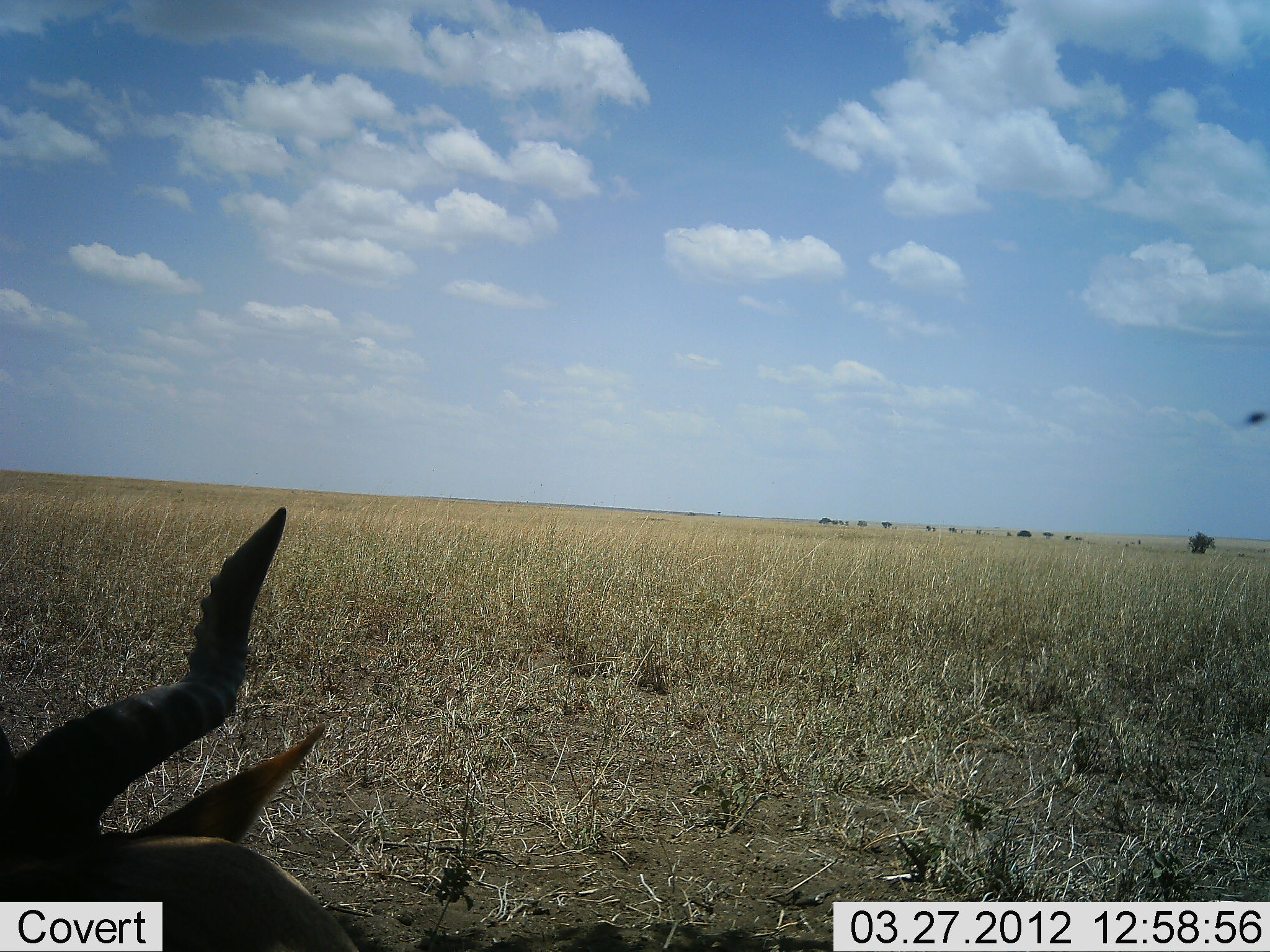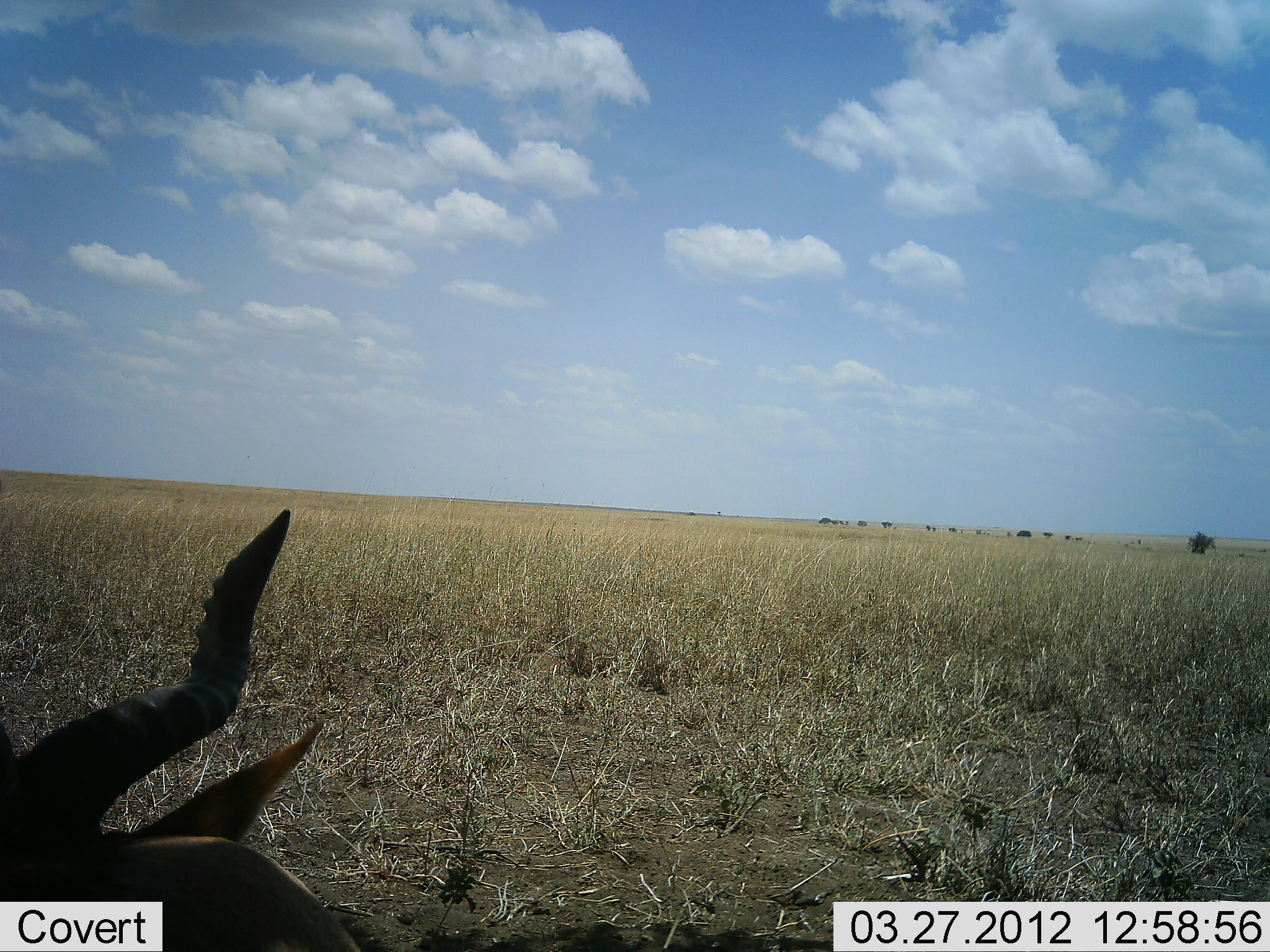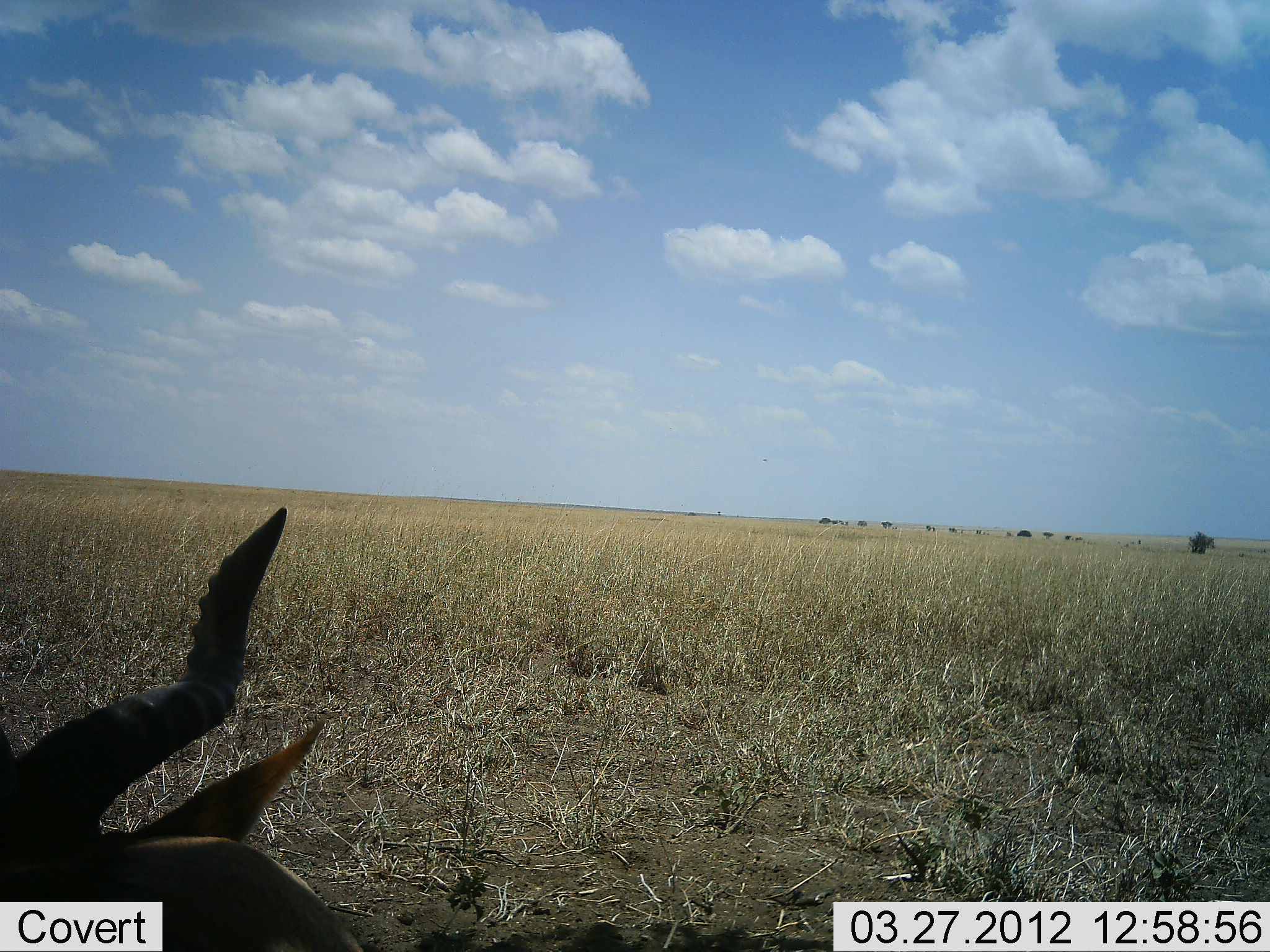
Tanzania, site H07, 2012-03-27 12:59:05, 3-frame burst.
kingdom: Animalia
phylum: Chordata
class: Mammalia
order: Artiodactyla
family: Bovidae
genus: Alcelaphus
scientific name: Alcelaphus buselaphus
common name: hartebeest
Hartebeest (Alcelaphus buselaphus), count 1. Behavior (volunteer vote fractions): standing 0%, resting 100%, moving 0%, interacting 0%. Young present (vote fraction): 0%. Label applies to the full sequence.